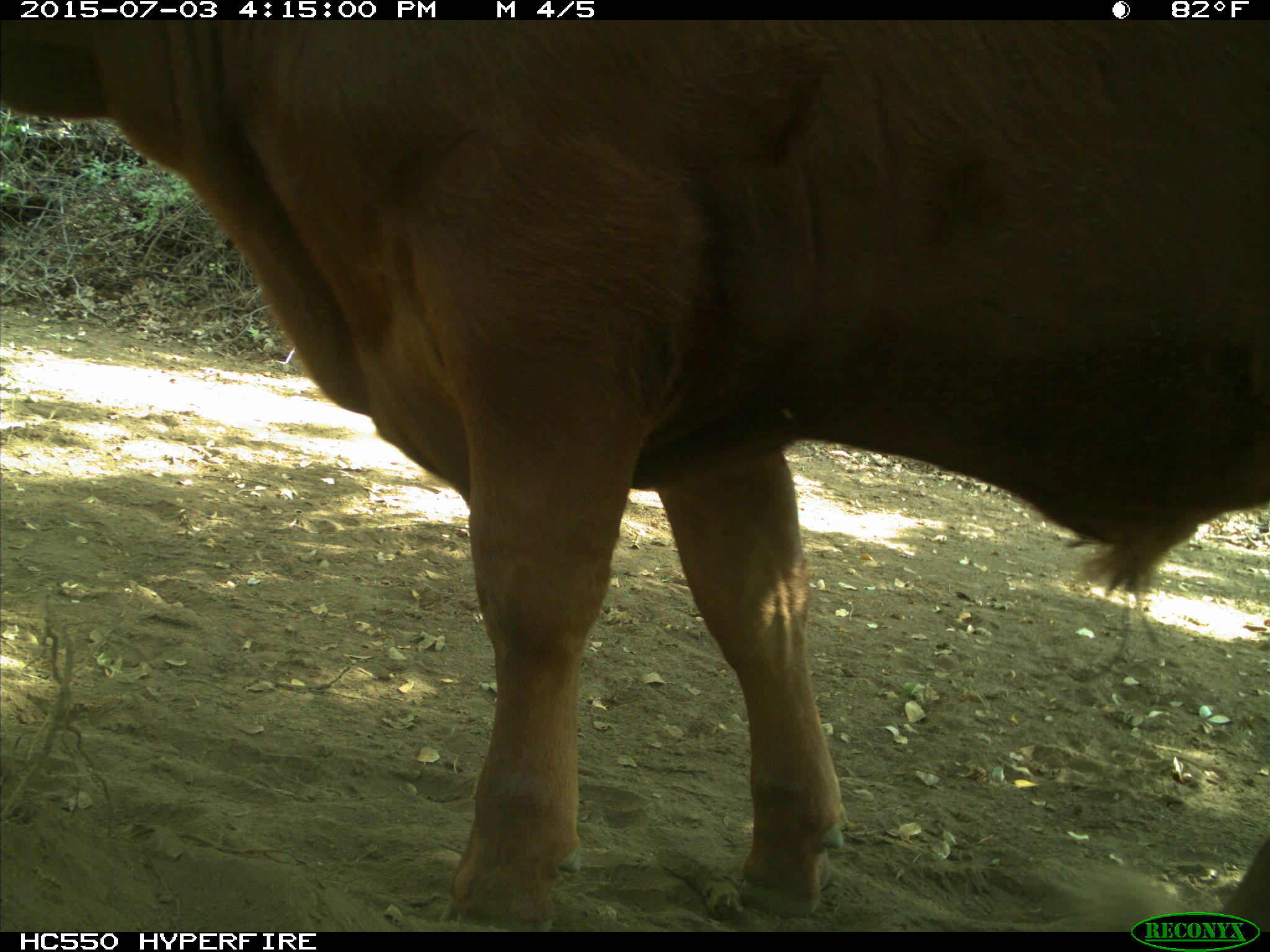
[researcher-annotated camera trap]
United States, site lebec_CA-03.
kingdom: Animalia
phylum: Chordata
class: Mammalia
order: Artiodactyla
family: Bovidae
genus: Bos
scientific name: Bos taurus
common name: domestic cow